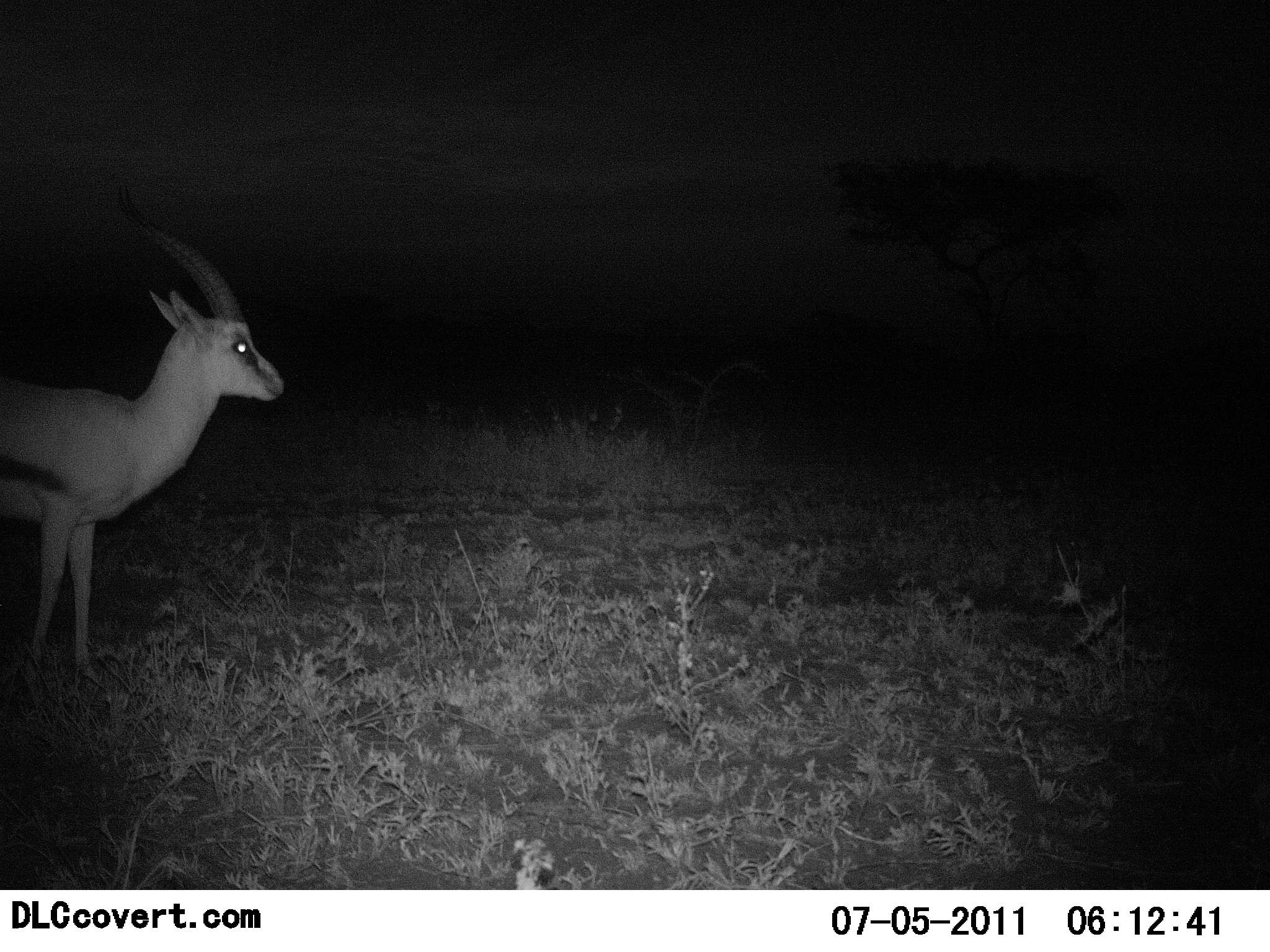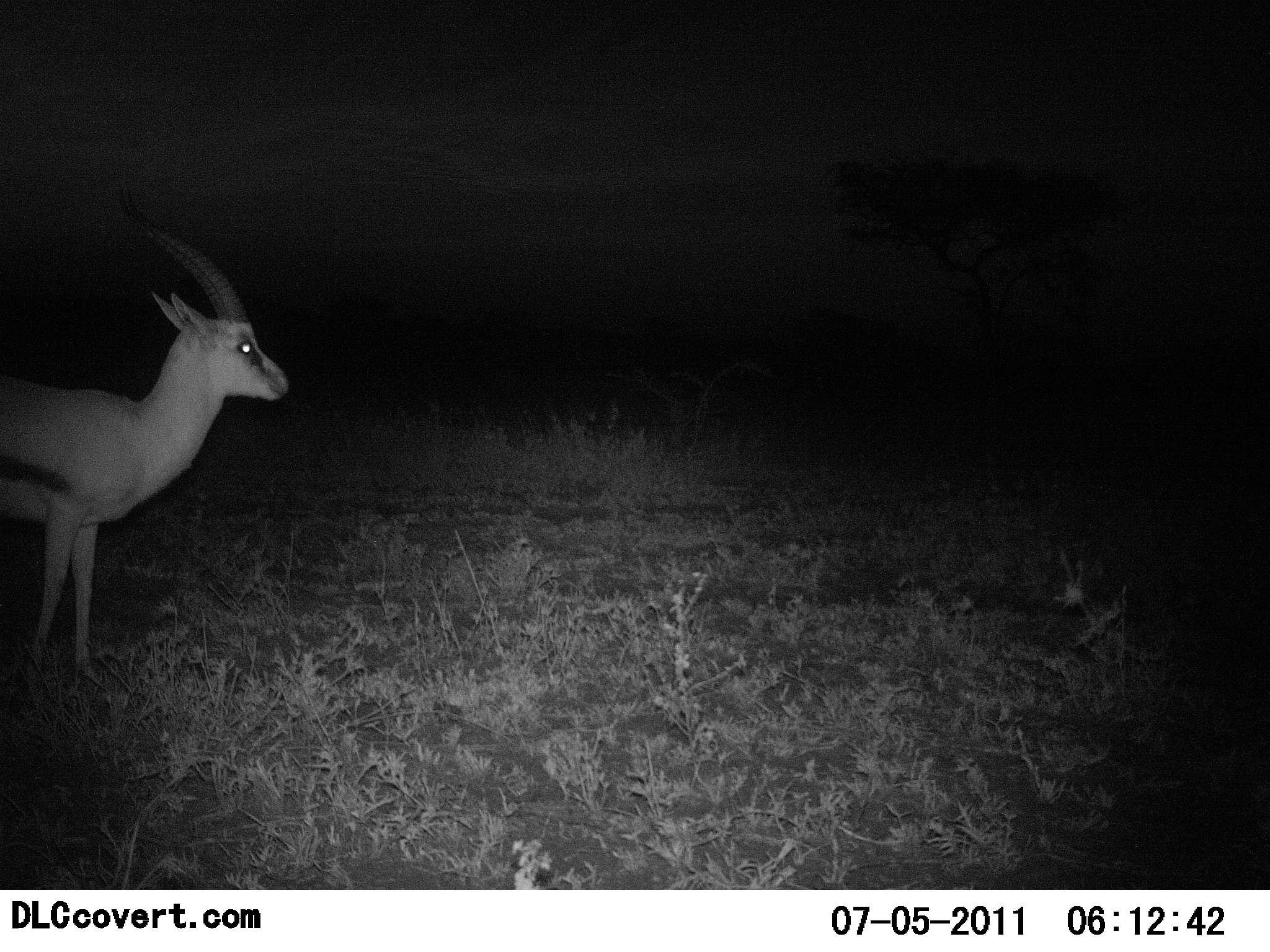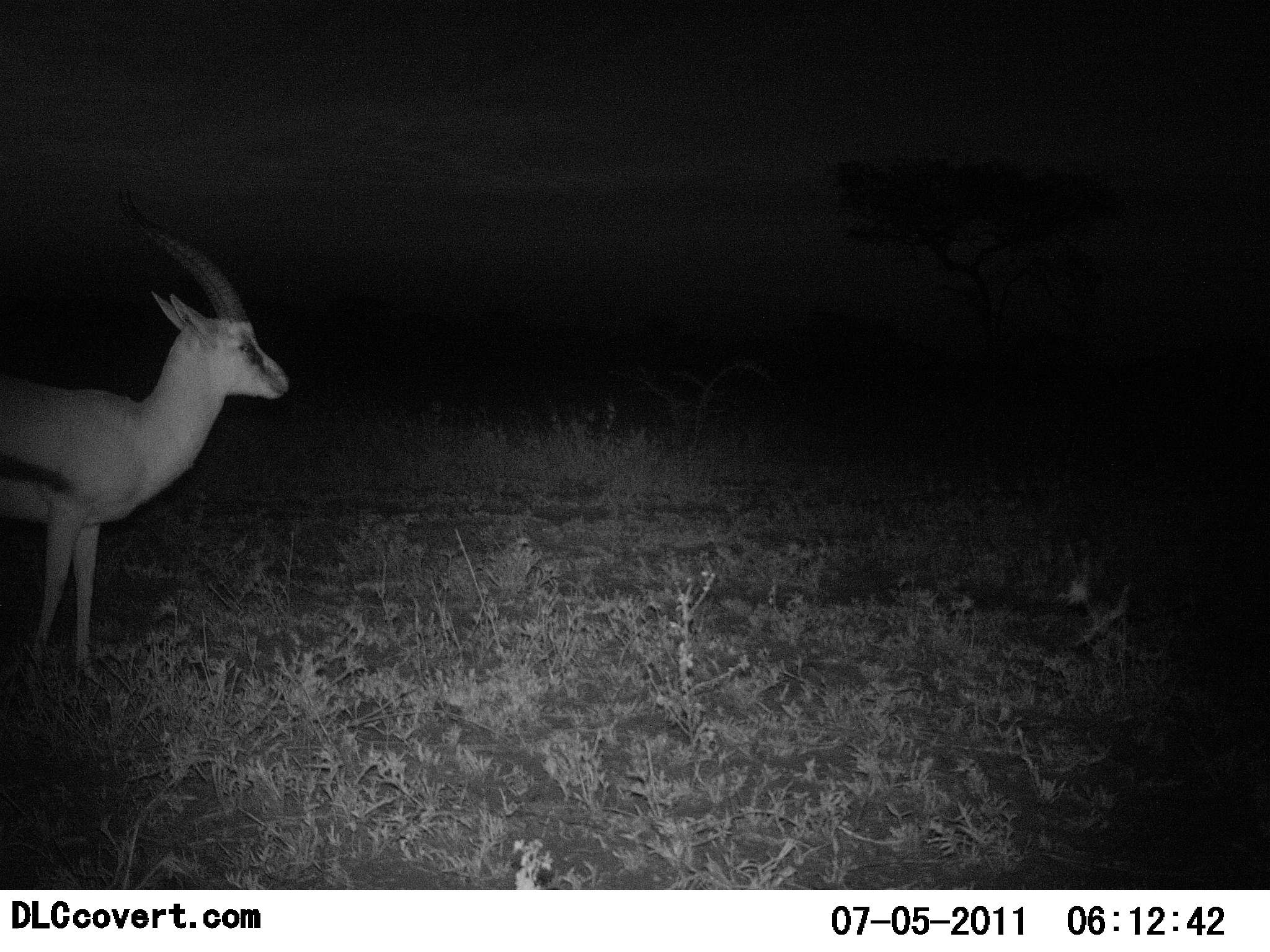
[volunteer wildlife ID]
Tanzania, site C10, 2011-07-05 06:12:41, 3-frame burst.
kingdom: Animalia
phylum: Chordata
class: Mammalia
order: Artiodactyla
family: Bovidae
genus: Eudorcas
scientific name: Eudorcas thomsonii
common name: thomson's gazelle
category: gazellethomsons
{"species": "gazellethomsons (thomson's gazelle) (Eudorcas thomsonii)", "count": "1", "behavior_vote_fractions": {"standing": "100%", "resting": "8%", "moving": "0%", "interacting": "0%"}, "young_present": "0%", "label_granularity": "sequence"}